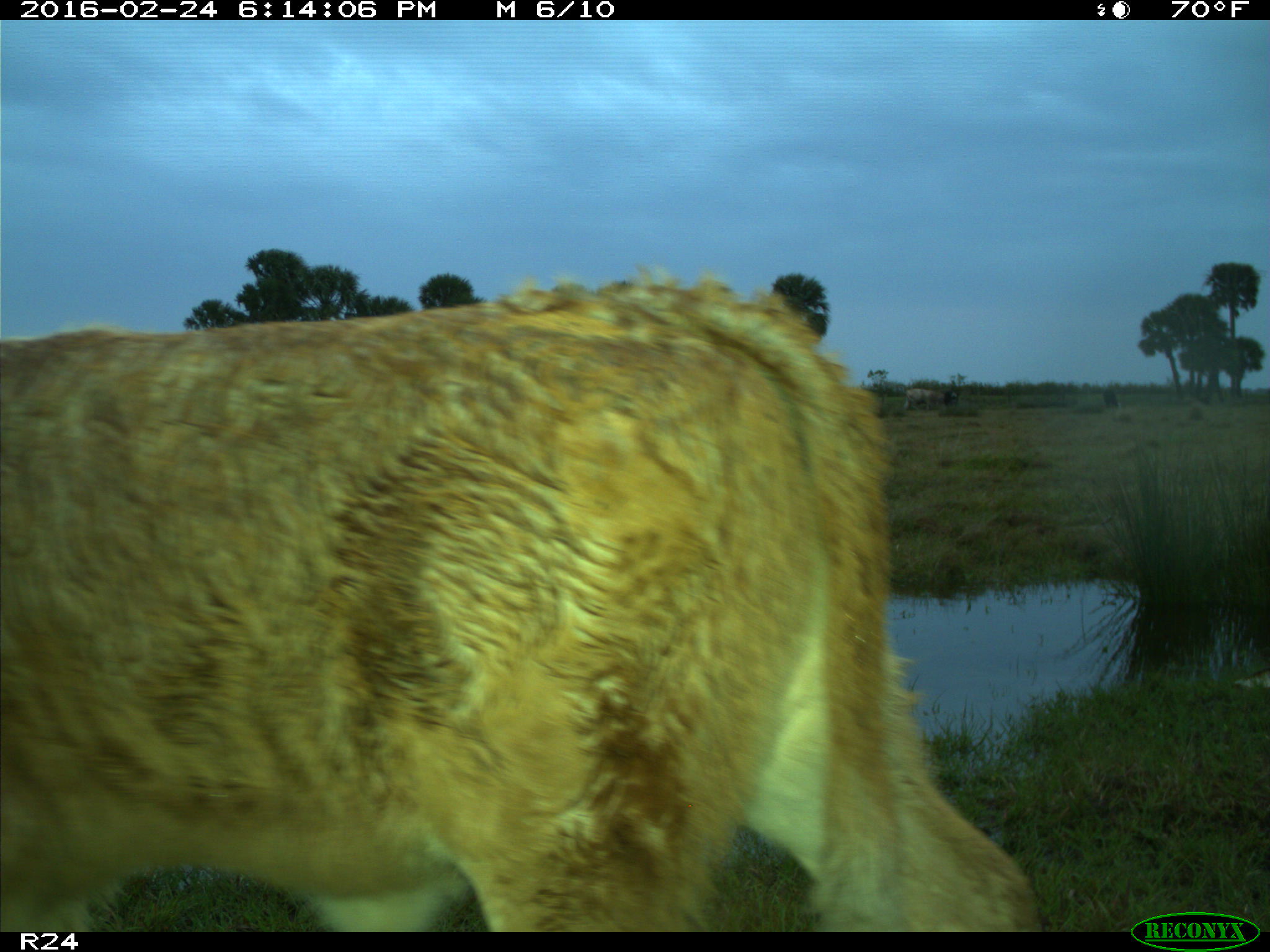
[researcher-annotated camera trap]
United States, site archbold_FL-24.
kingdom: Animalia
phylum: Chordata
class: Mammalia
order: Artiodactyla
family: Bovidae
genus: Bos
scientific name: Bos taurus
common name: domestic cow